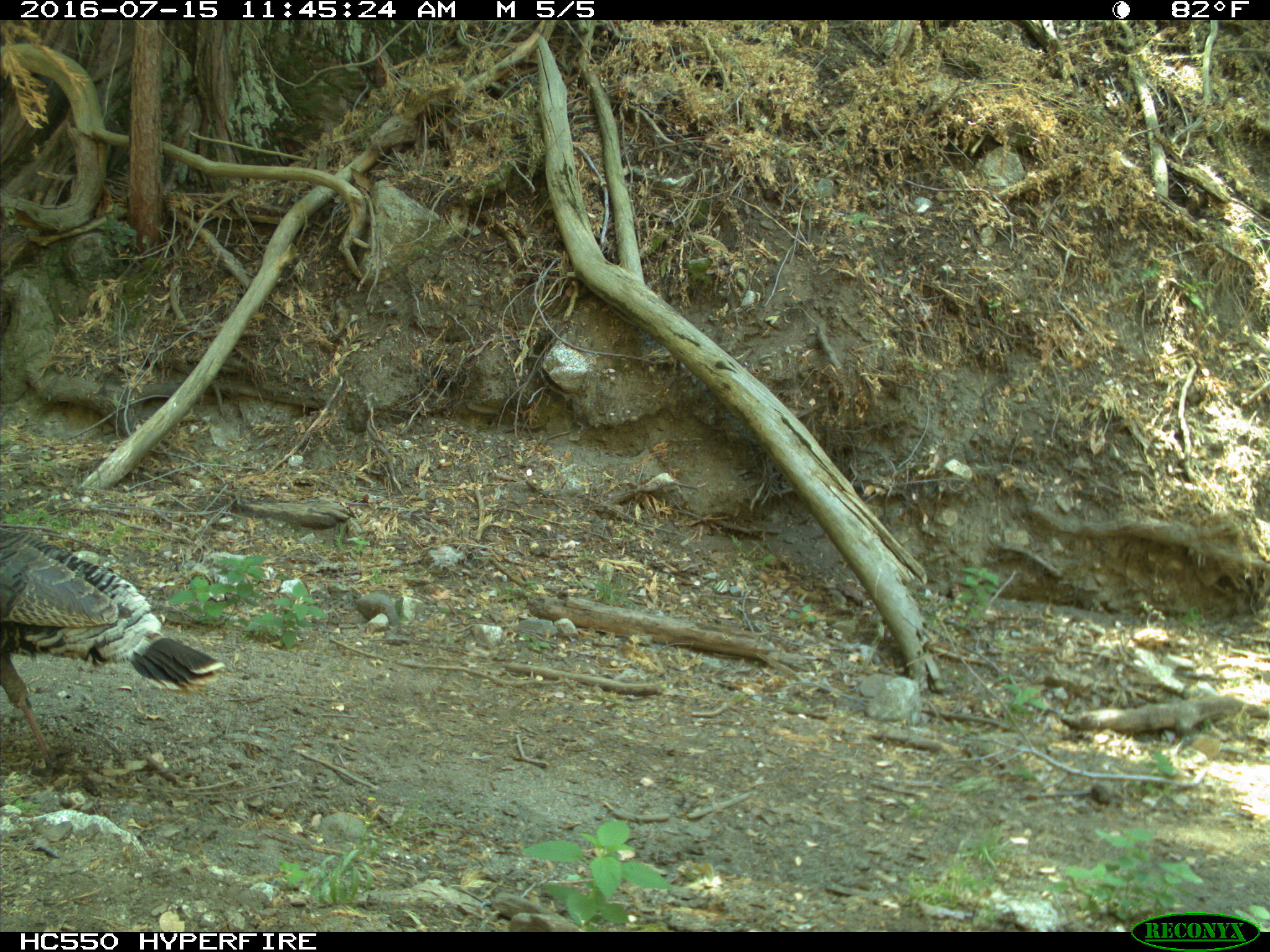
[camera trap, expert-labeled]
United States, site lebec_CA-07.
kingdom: Animalia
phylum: Chordata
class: Aves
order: Galliformes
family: Phasianidae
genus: Meleagris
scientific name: Meleagris gallopavo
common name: wild turkey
Meleagris gallopavo (wild turkey).